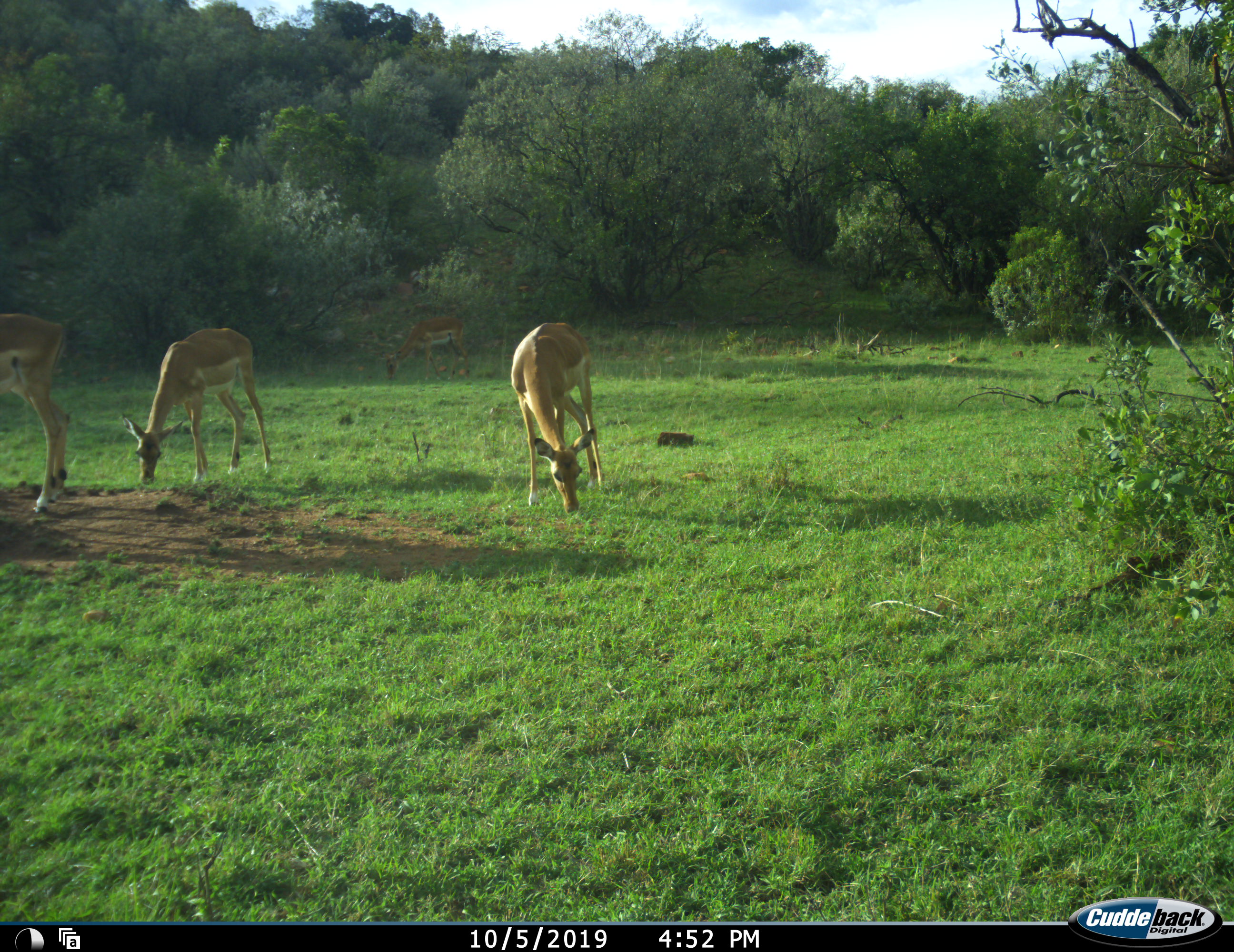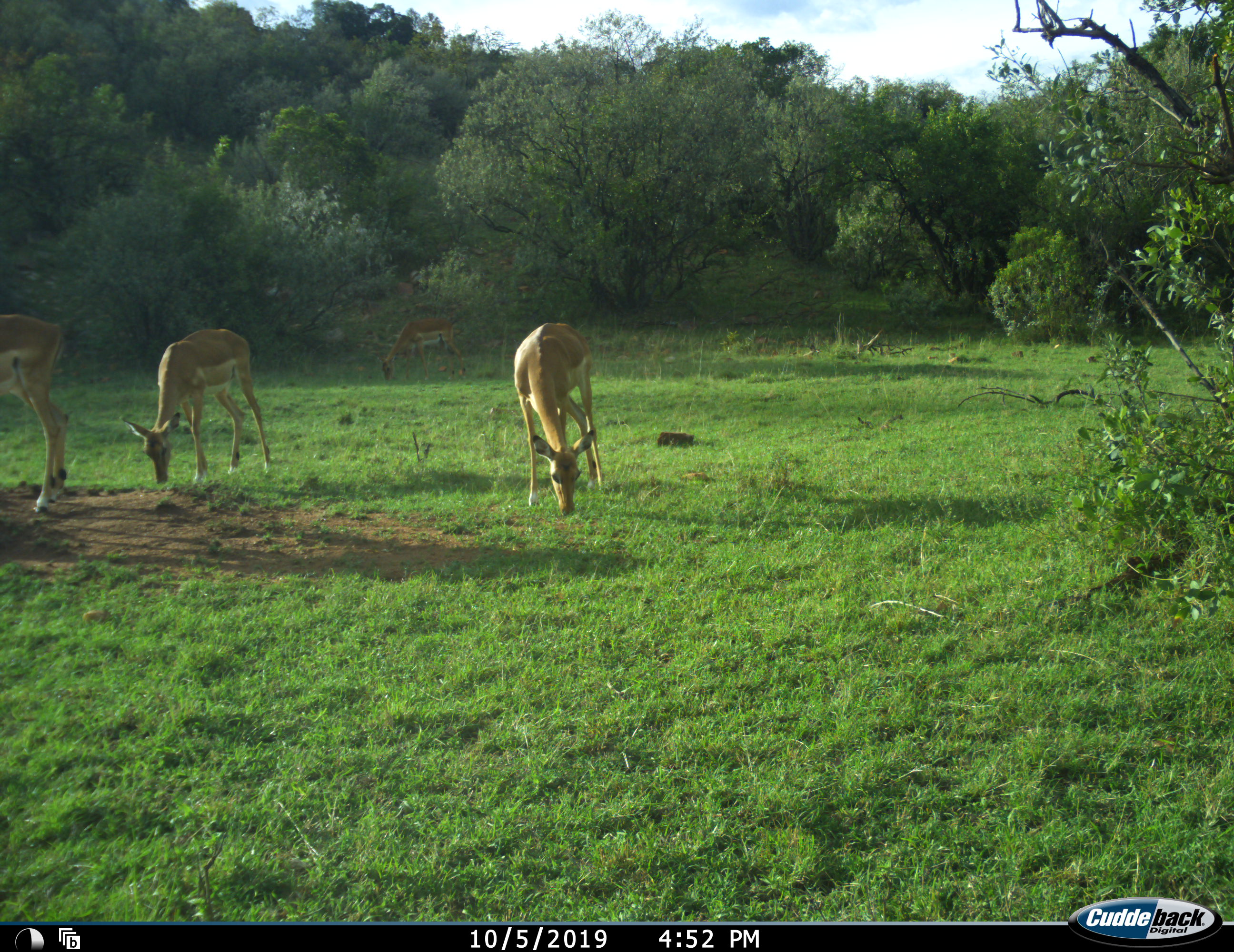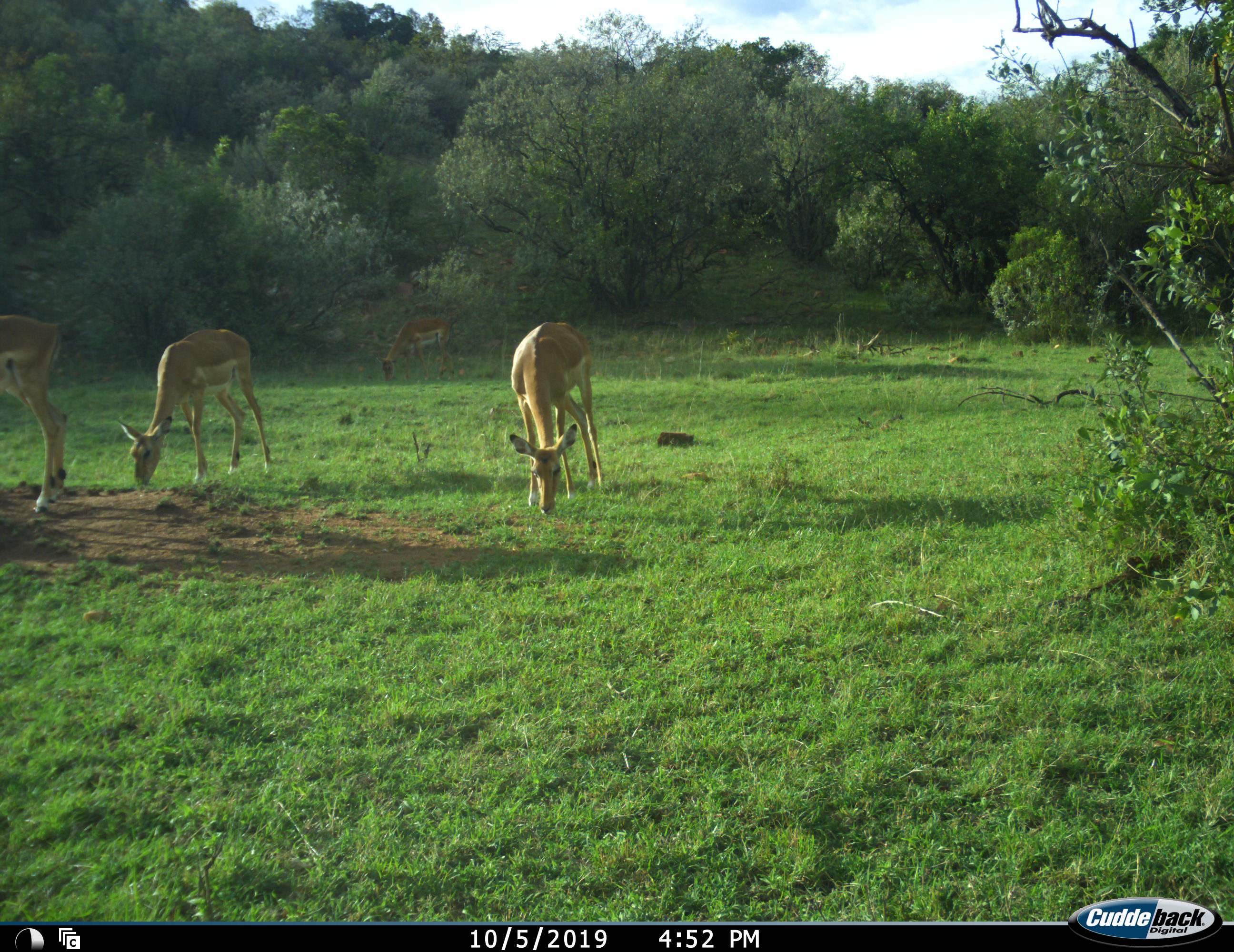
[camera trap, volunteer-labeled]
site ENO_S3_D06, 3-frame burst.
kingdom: Animalia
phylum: Chordata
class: Mammalia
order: Artiodactyla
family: Bovidae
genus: Aepyceros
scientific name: Aepyceros melampus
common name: impala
Impala (Aepyceros melampus), count 4. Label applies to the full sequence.